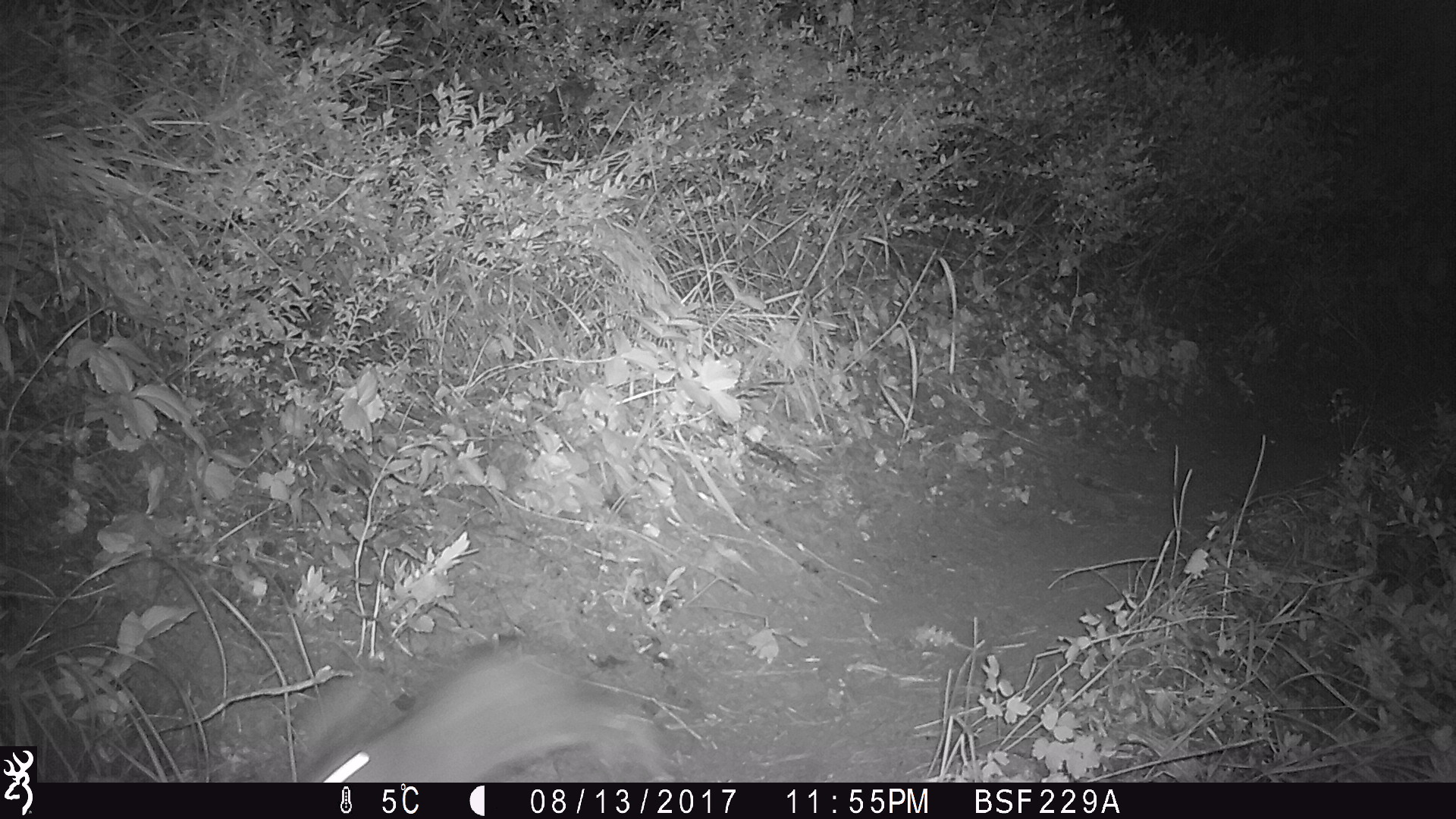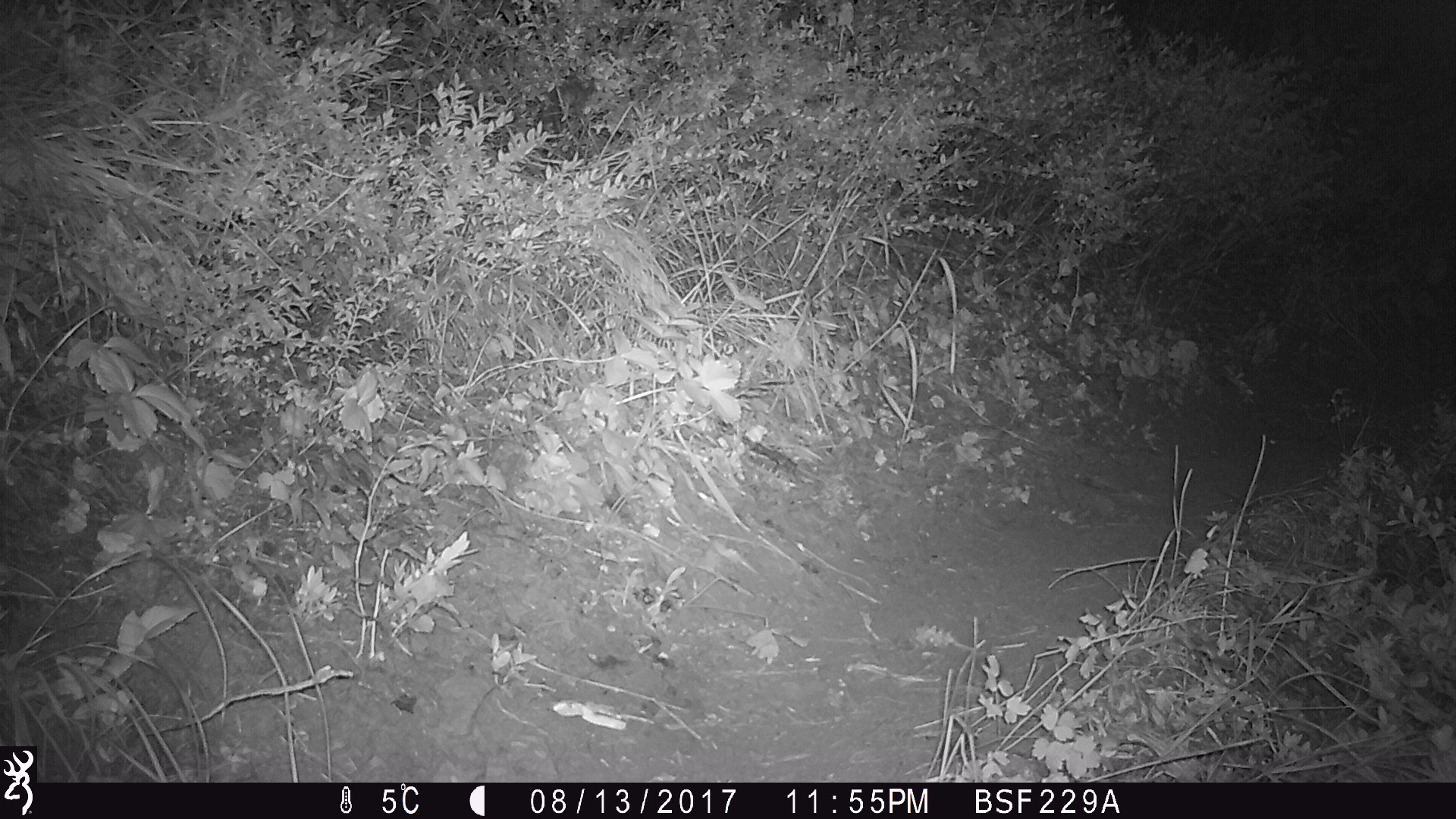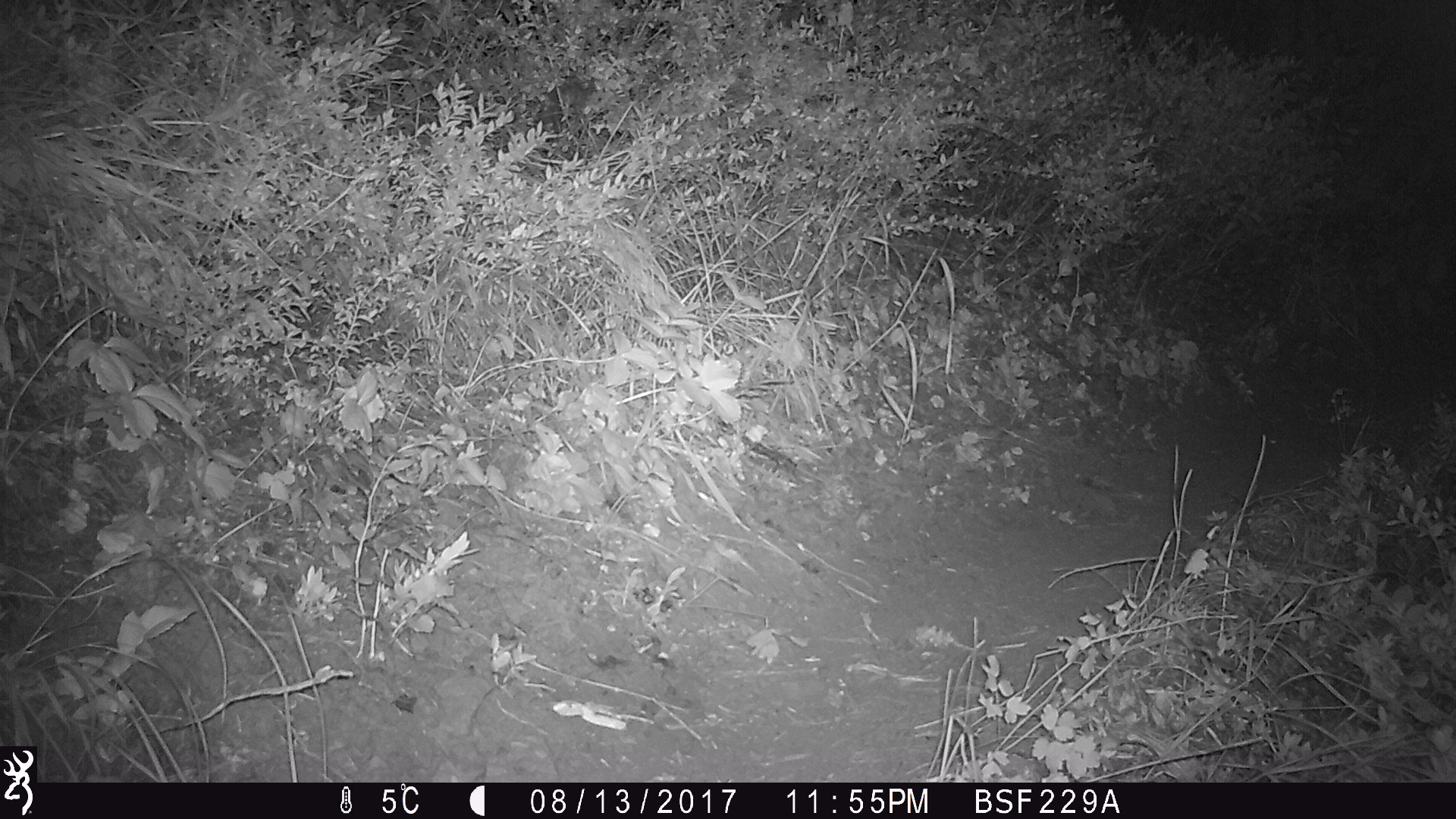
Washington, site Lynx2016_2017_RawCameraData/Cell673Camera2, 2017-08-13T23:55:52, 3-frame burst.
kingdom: Animalia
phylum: Chordata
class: Mammalia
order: Lagomorpha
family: Leporidae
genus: Lepus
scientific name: Lepus americanus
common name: snowshoe hare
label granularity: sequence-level